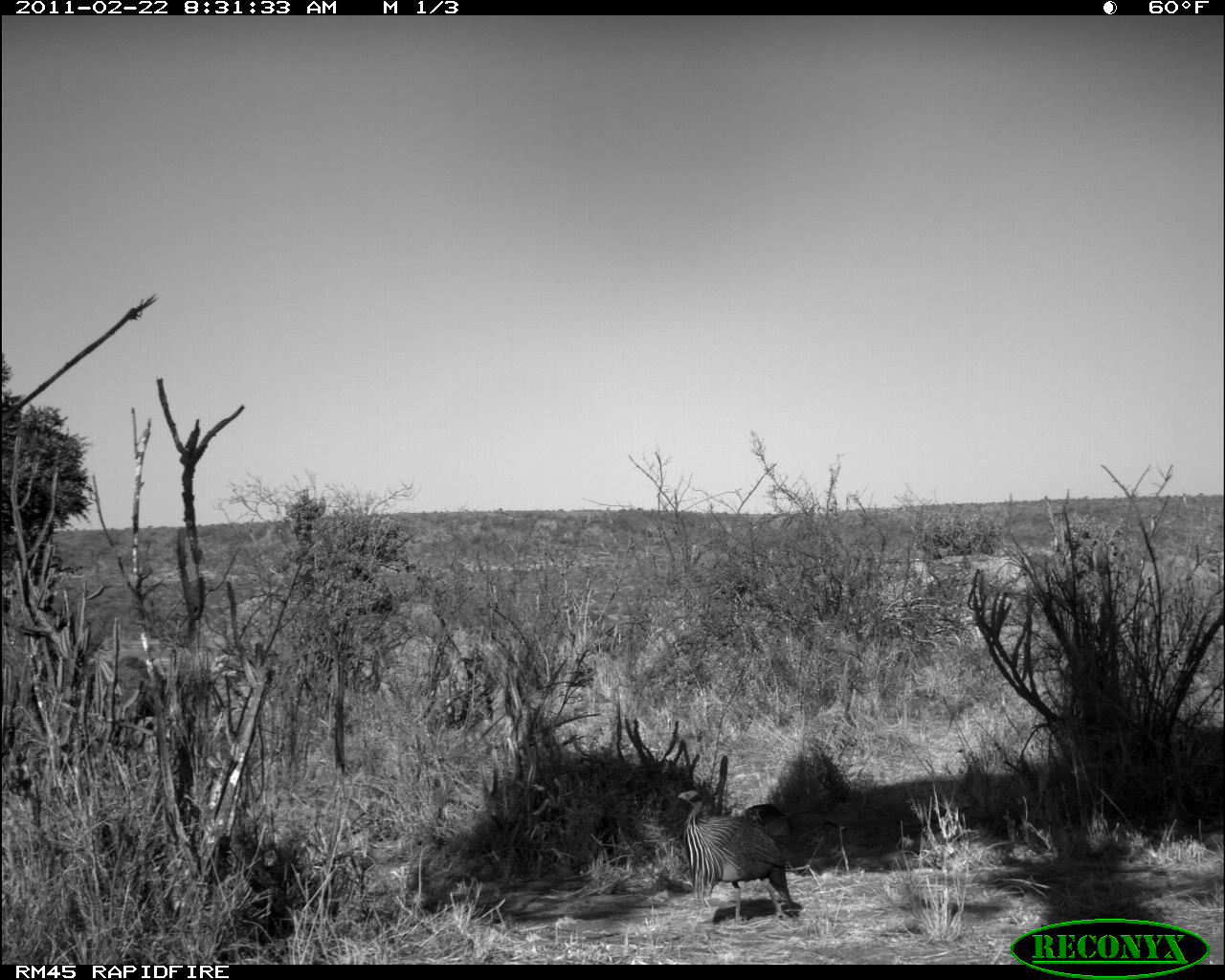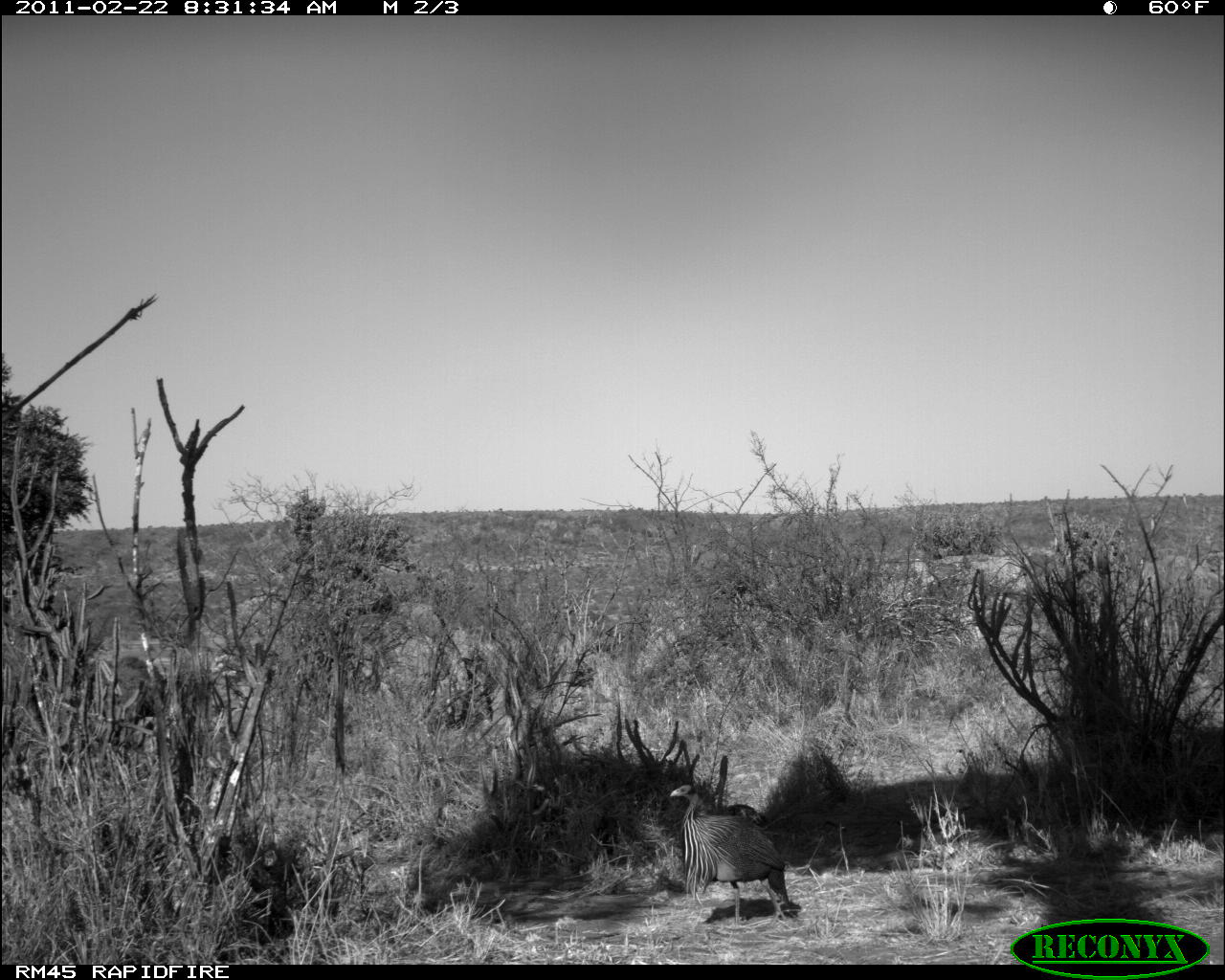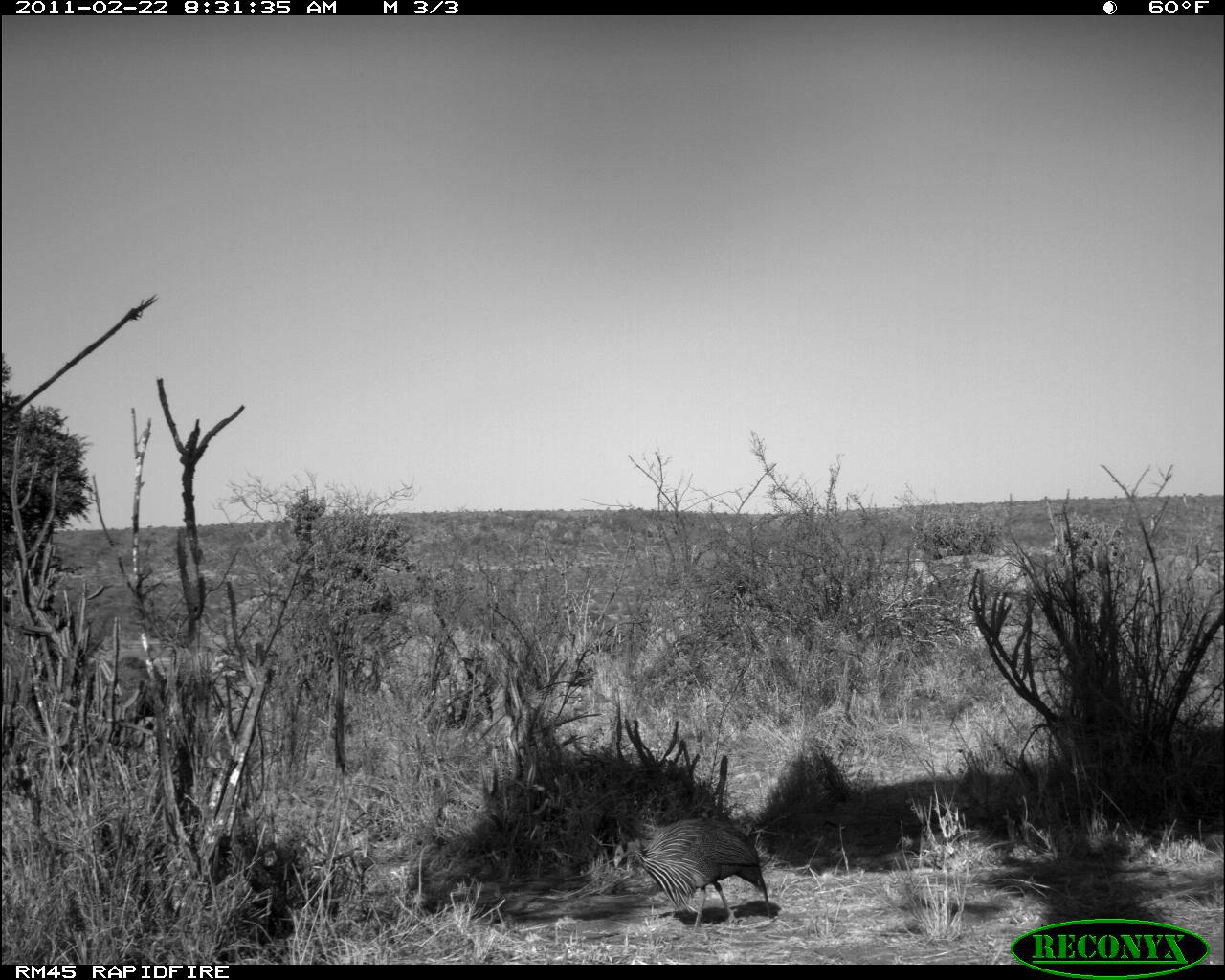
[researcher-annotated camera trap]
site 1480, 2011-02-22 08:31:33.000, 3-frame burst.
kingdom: Animalia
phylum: Chordata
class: Aves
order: Galliformes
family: Numididae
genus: Acryllium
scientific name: Acryllium vulturinum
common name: vulturine guineafowl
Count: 1.